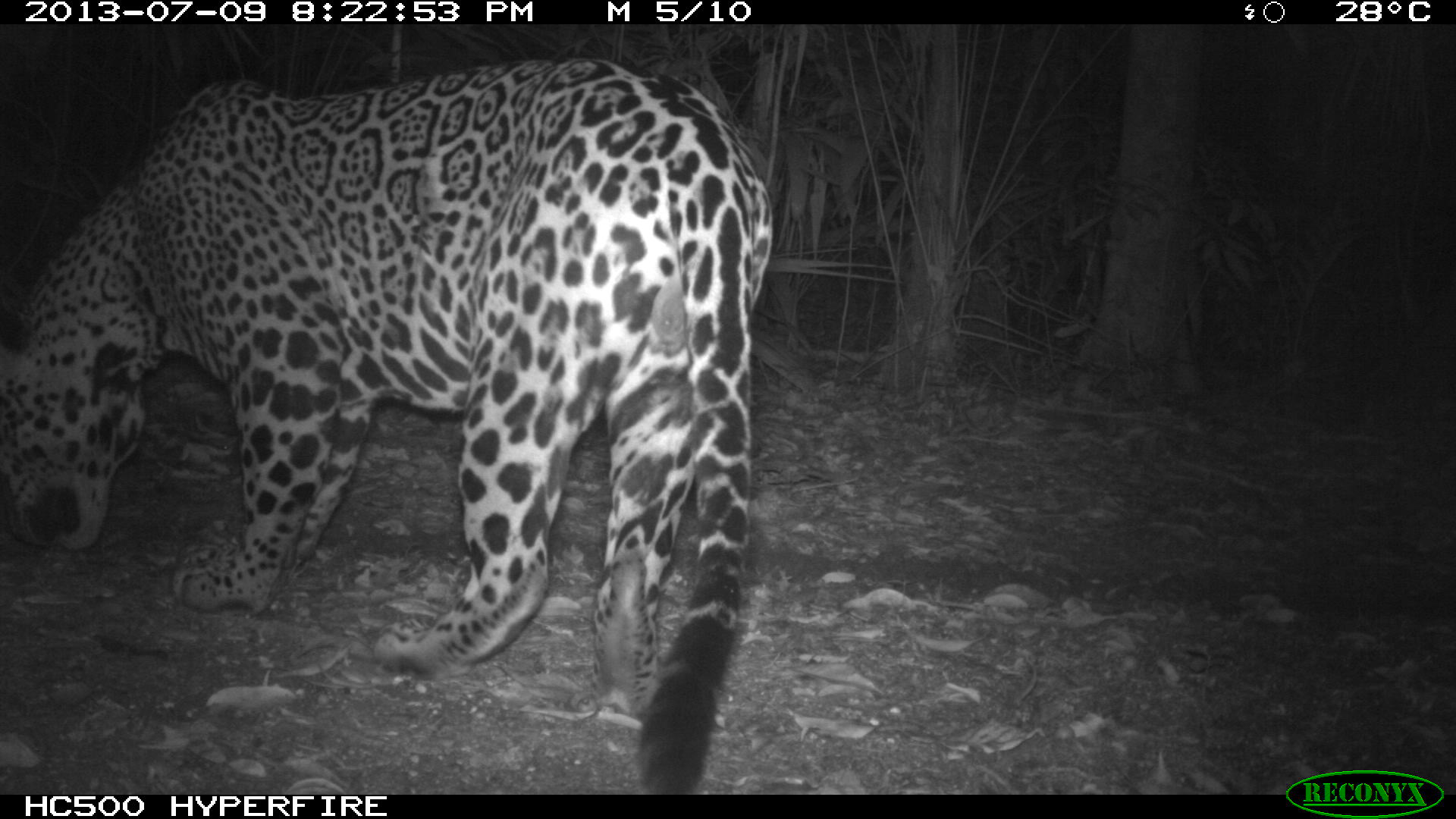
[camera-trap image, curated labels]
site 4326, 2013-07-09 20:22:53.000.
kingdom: Animalia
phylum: Chordata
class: Mammalia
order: Carnivora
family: Felidae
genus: Panthera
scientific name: Panthera onca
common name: jaguar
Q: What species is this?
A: Panthera onca (jaguar).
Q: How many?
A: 1.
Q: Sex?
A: Male.